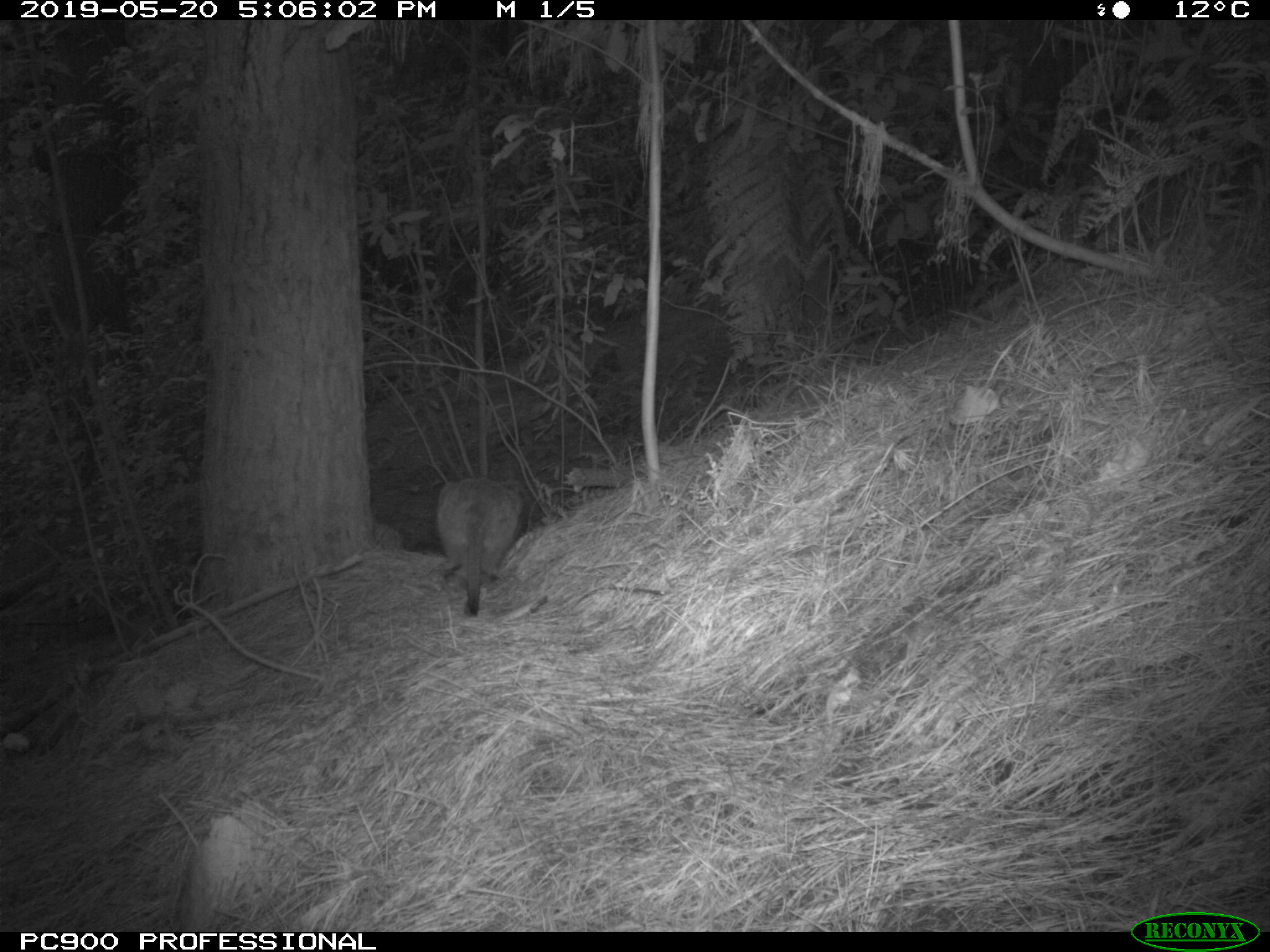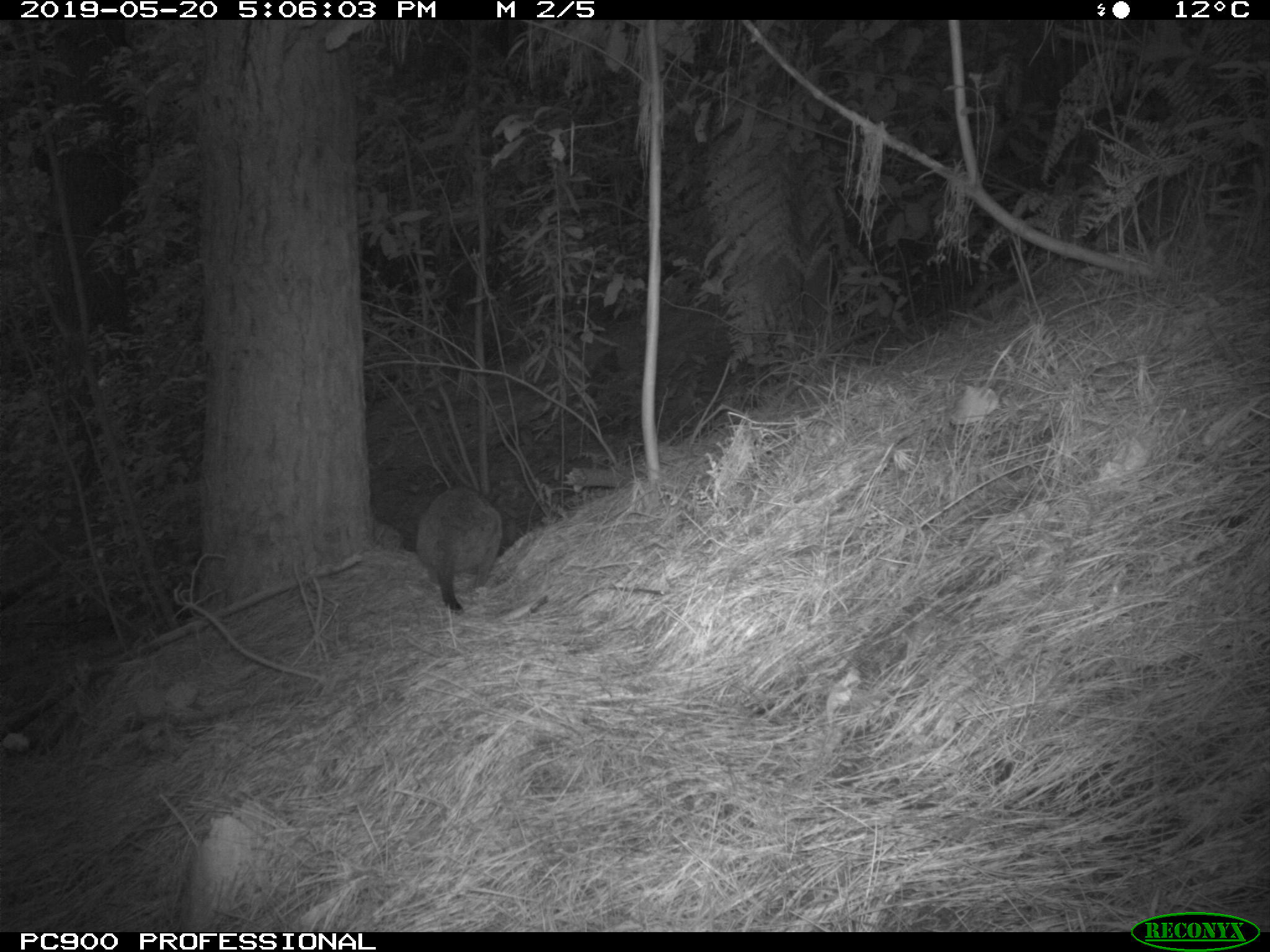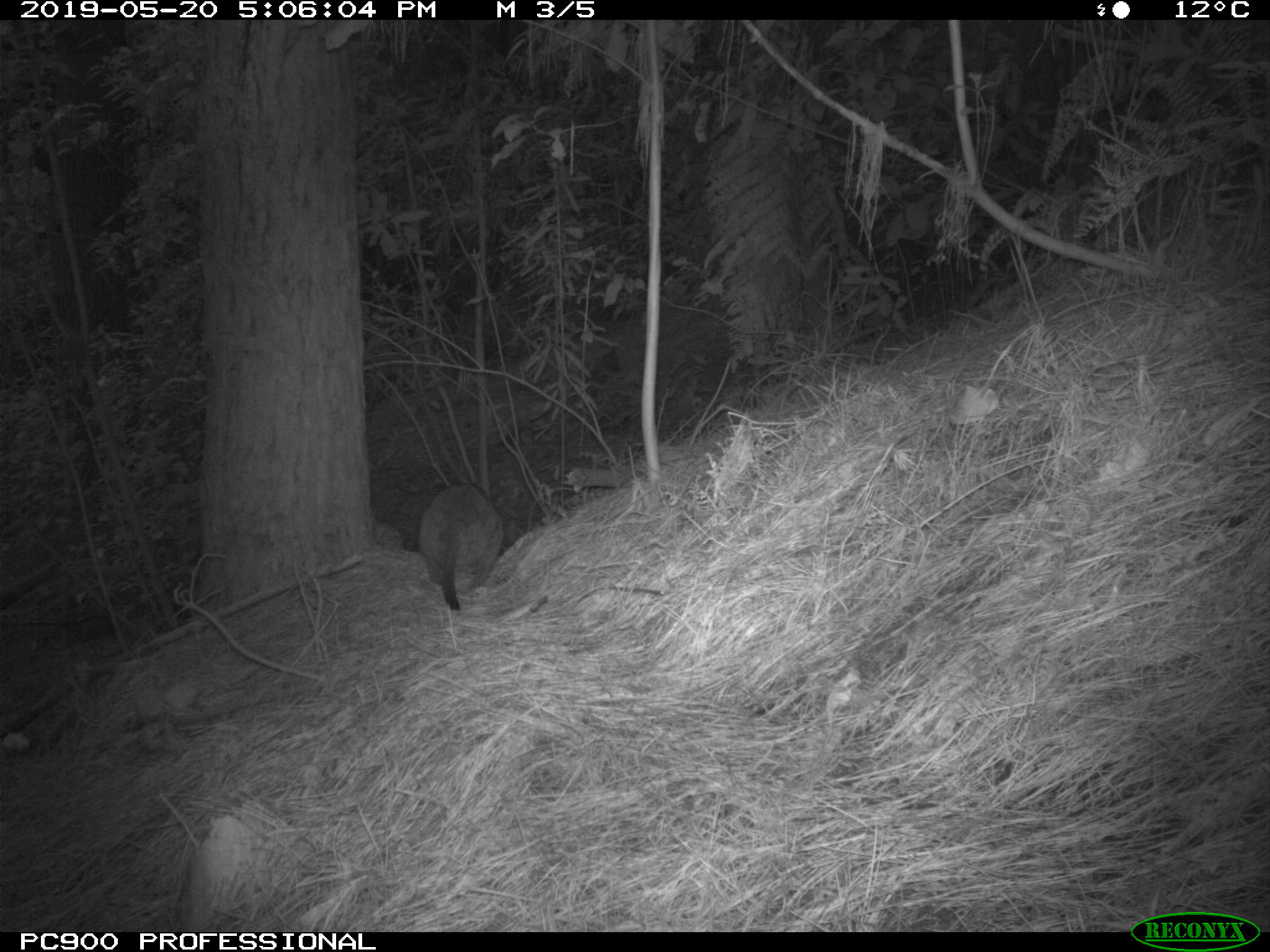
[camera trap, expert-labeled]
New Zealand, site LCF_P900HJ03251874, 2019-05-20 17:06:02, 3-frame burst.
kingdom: Animalia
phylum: Chordata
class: Mammalia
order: Diprotodontia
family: Macropodidae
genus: Notamacropus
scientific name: Notamacropus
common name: wallaby